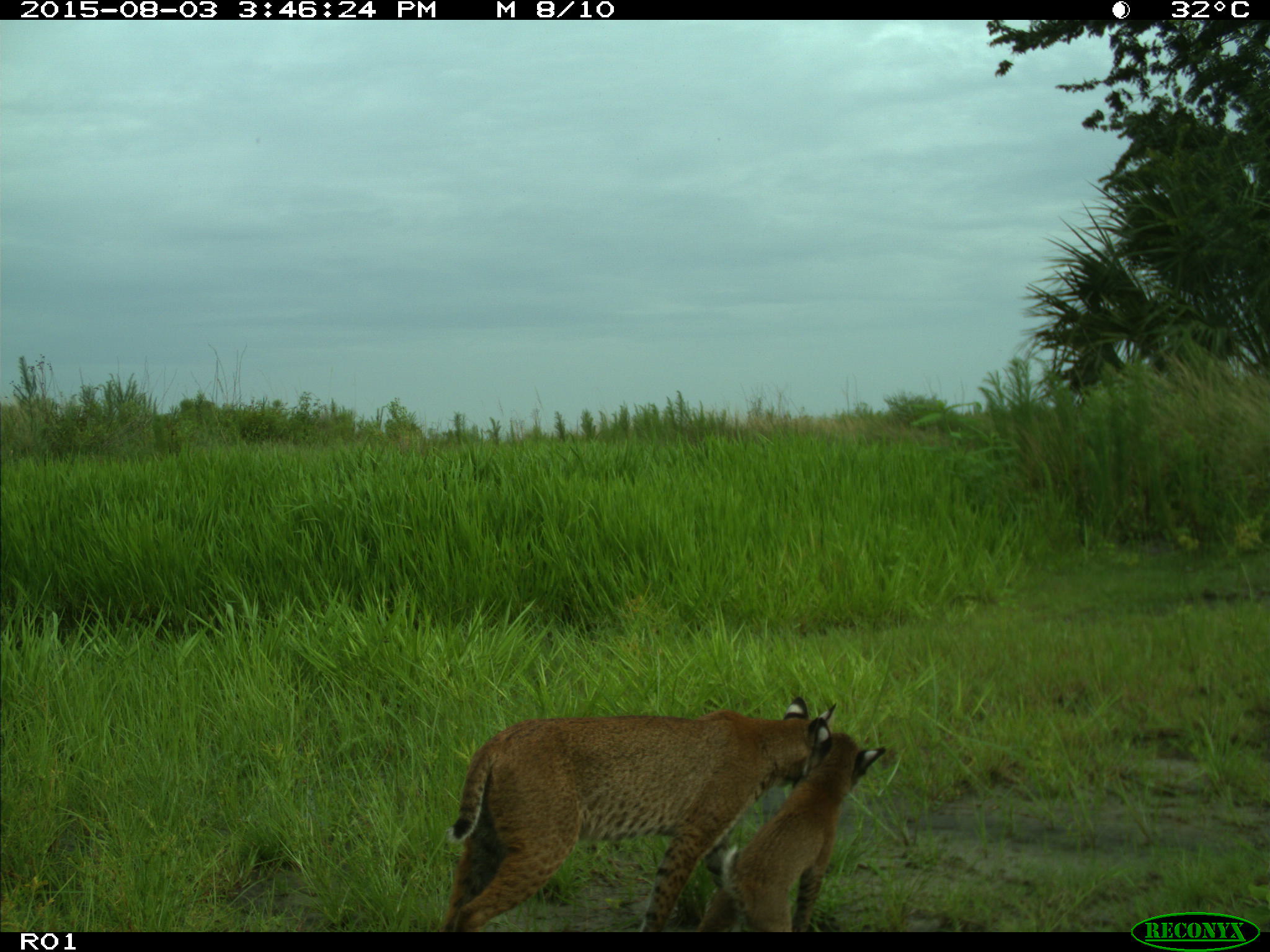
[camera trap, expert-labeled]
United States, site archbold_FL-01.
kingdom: Animalia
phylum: Chordata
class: Mammalia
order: Carnivora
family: Felidae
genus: Lynx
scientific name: Lynx rufus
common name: bobcat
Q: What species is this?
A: Lynx rufus (bobcat).